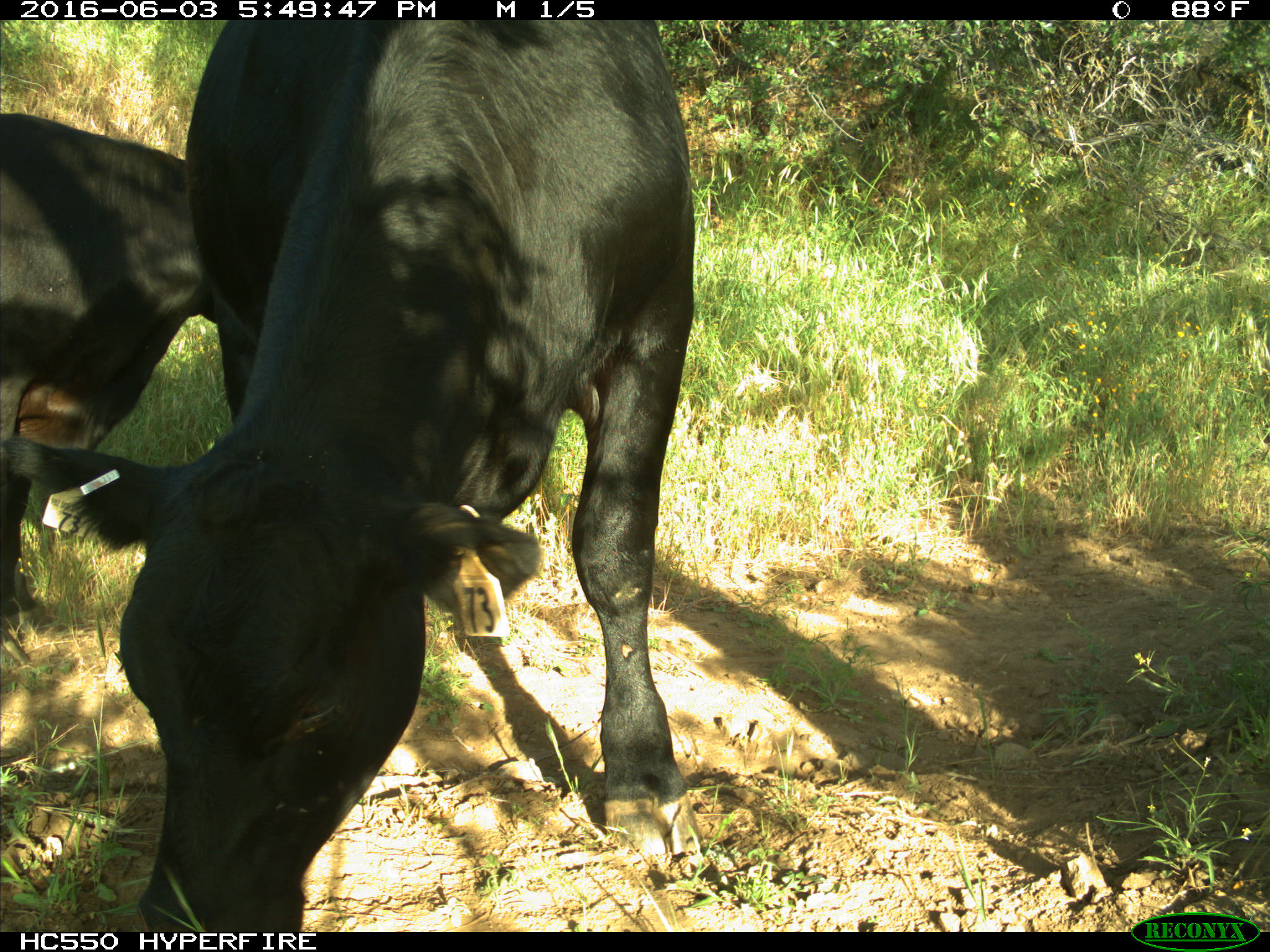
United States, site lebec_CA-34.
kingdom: Animalia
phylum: Chordata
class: Mammalia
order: Artiodactyla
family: Bovidae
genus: Bos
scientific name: Bos taurus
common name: domestic cow